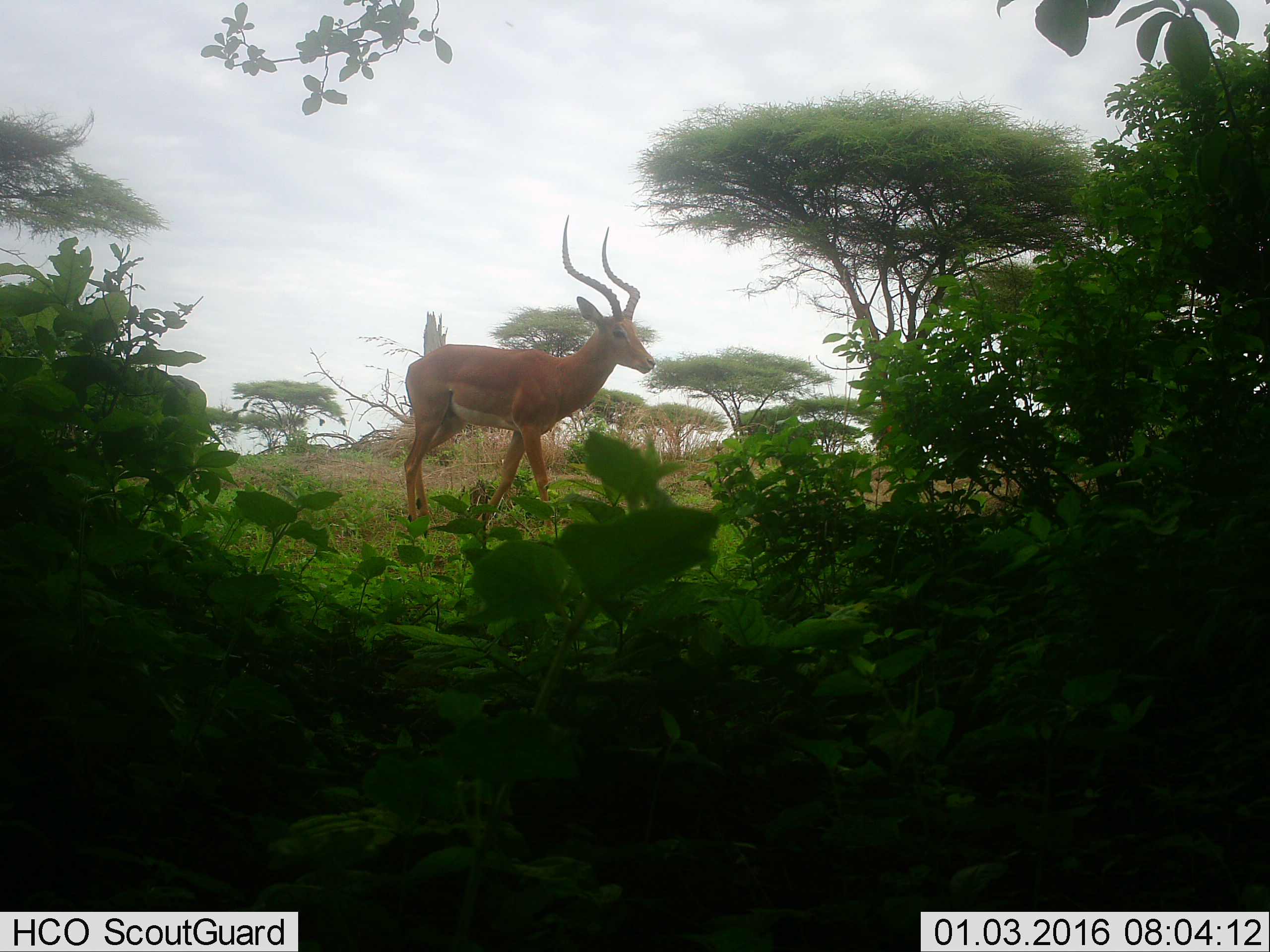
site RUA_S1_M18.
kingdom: Animalia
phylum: Chordata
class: Mammalia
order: Artiodactyla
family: Bovidae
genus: Aepyceros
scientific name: Aepyceros melampus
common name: impala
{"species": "impala (Aepyceros melampus)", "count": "1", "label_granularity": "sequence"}